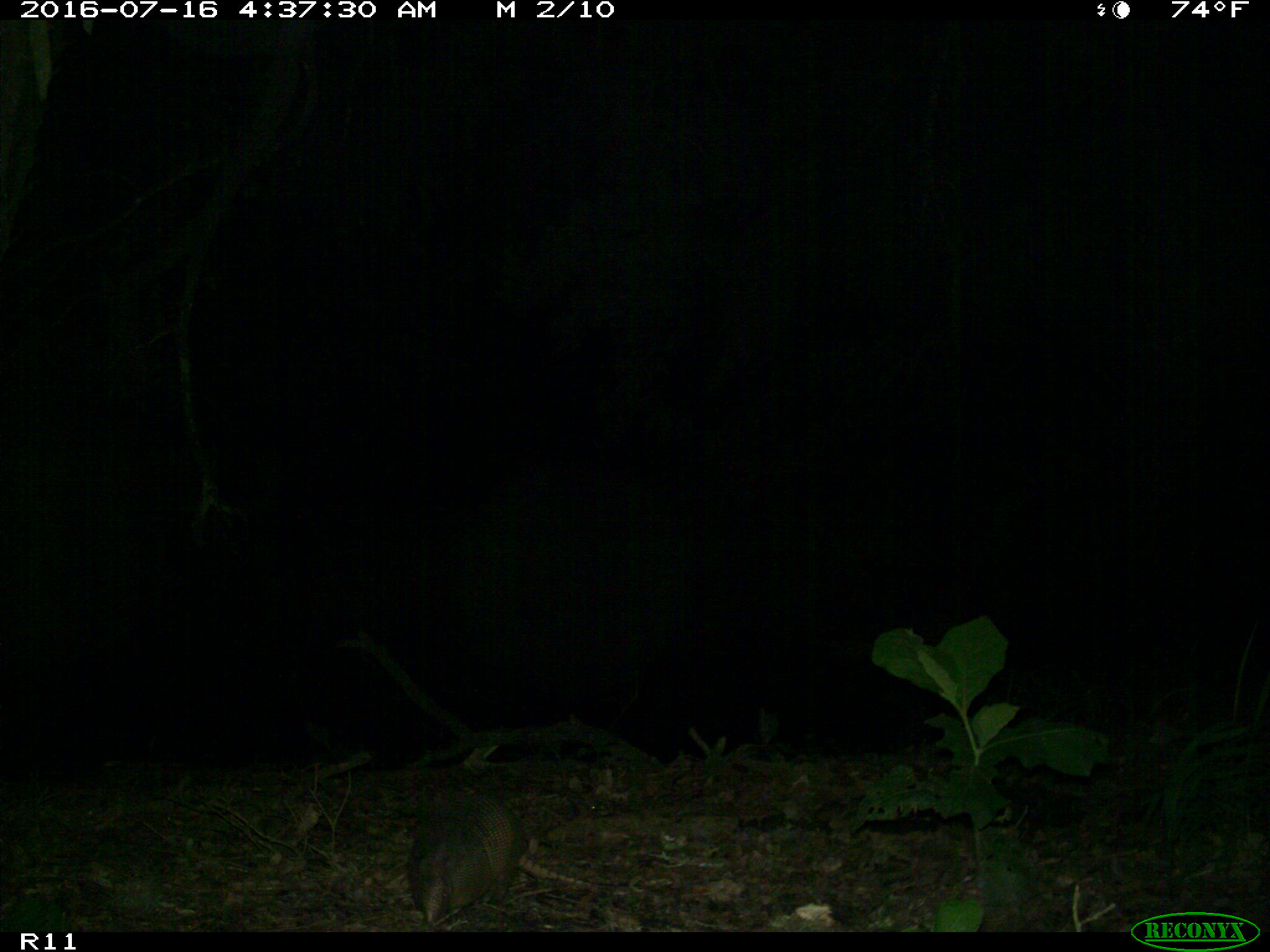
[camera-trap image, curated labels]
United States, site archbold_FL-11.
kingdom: Animalia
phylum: Chordata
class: Mammalia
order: Cingulata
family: Dasypodidae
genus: Dasypus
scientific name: Dasypus novemcinctus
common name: nine-banded armadillo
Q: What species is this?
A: Dasypus novemcinctus (nine-banded armadillo).